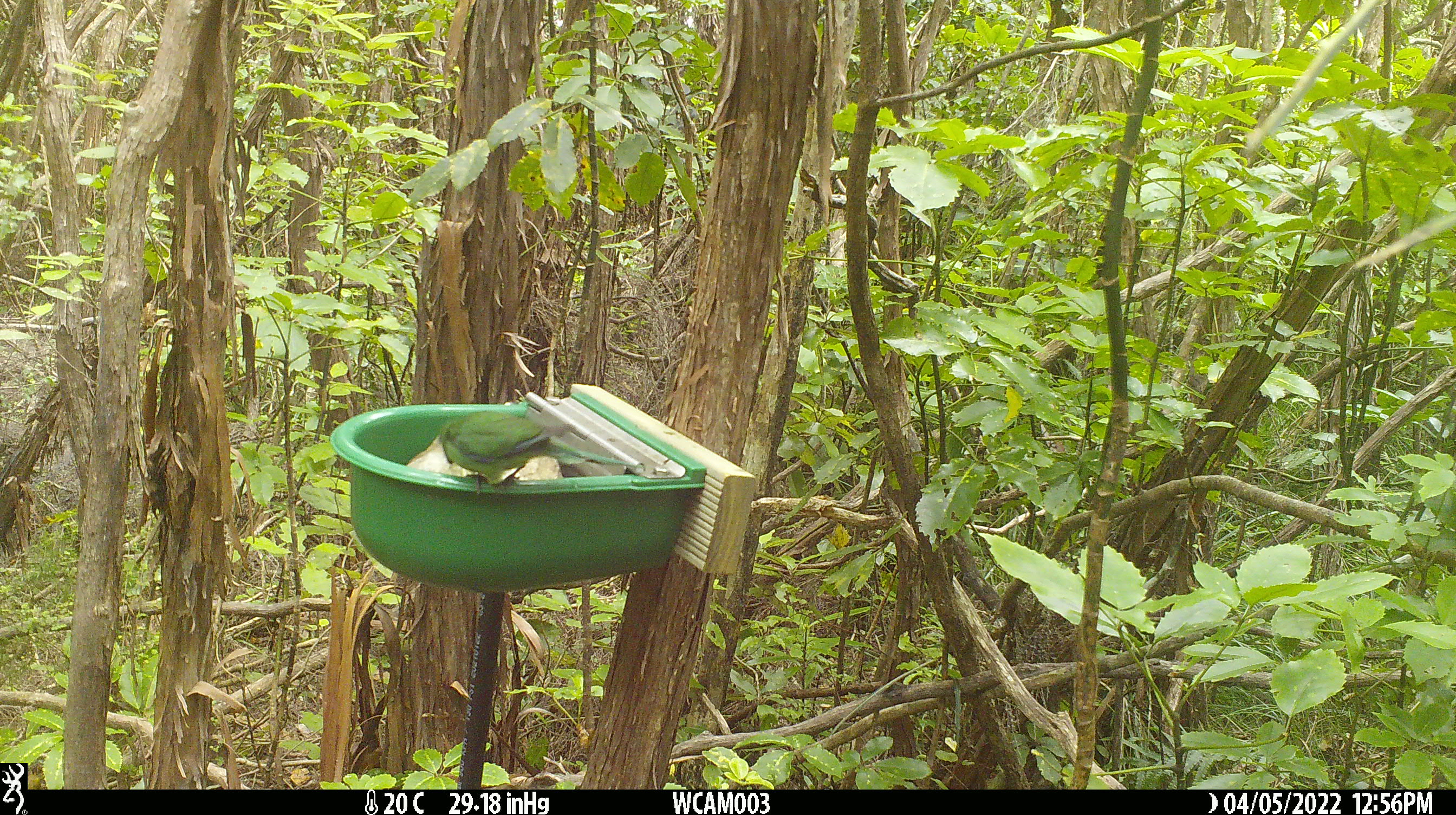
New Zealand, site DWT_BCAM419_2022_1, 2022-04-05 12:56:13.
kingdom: Animalia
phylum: Chordata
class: Aves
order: Psittaciformes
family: Psittaculidae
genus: Cyanoramphus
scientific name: Cyanoramphus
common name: parakeet